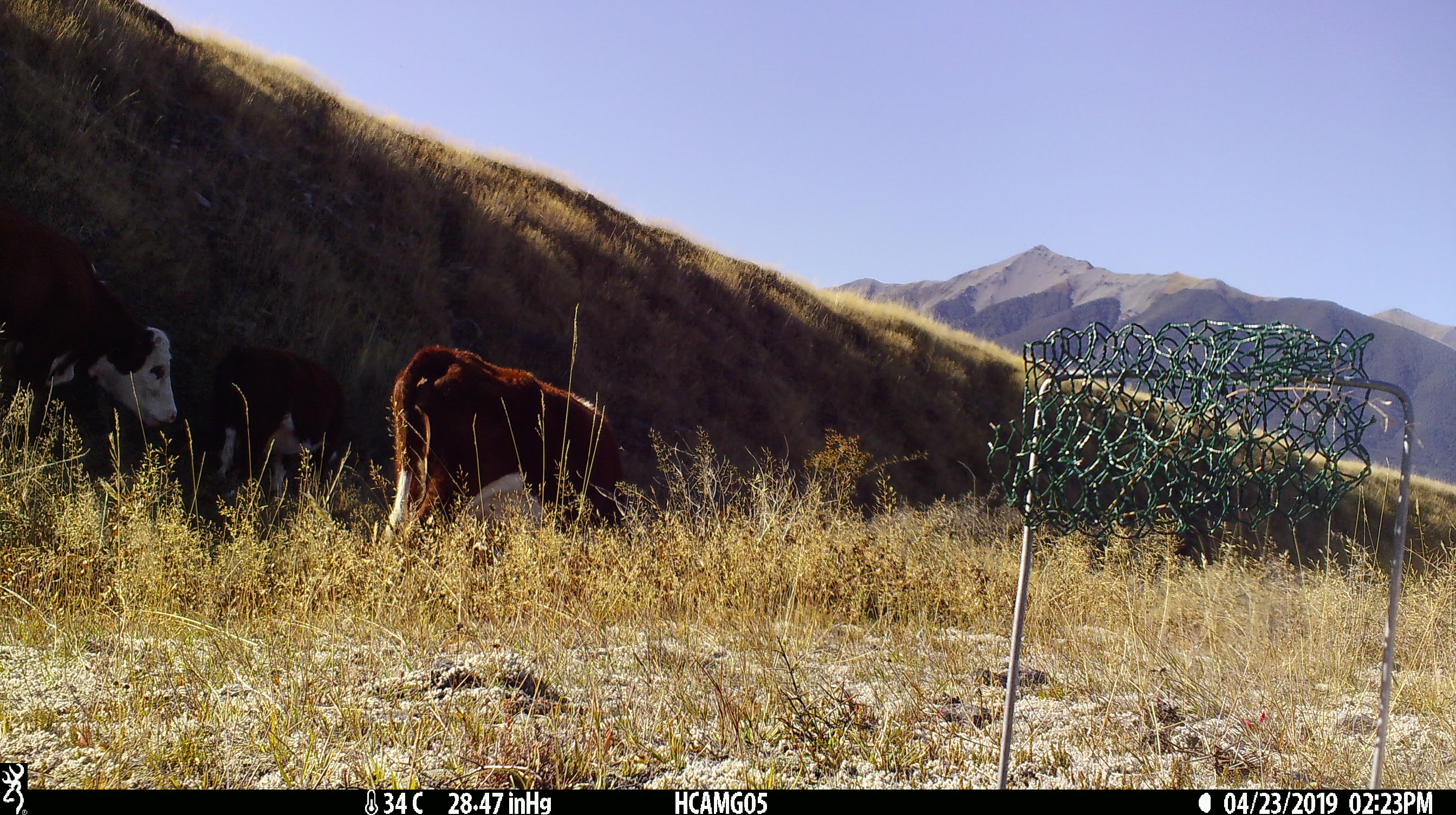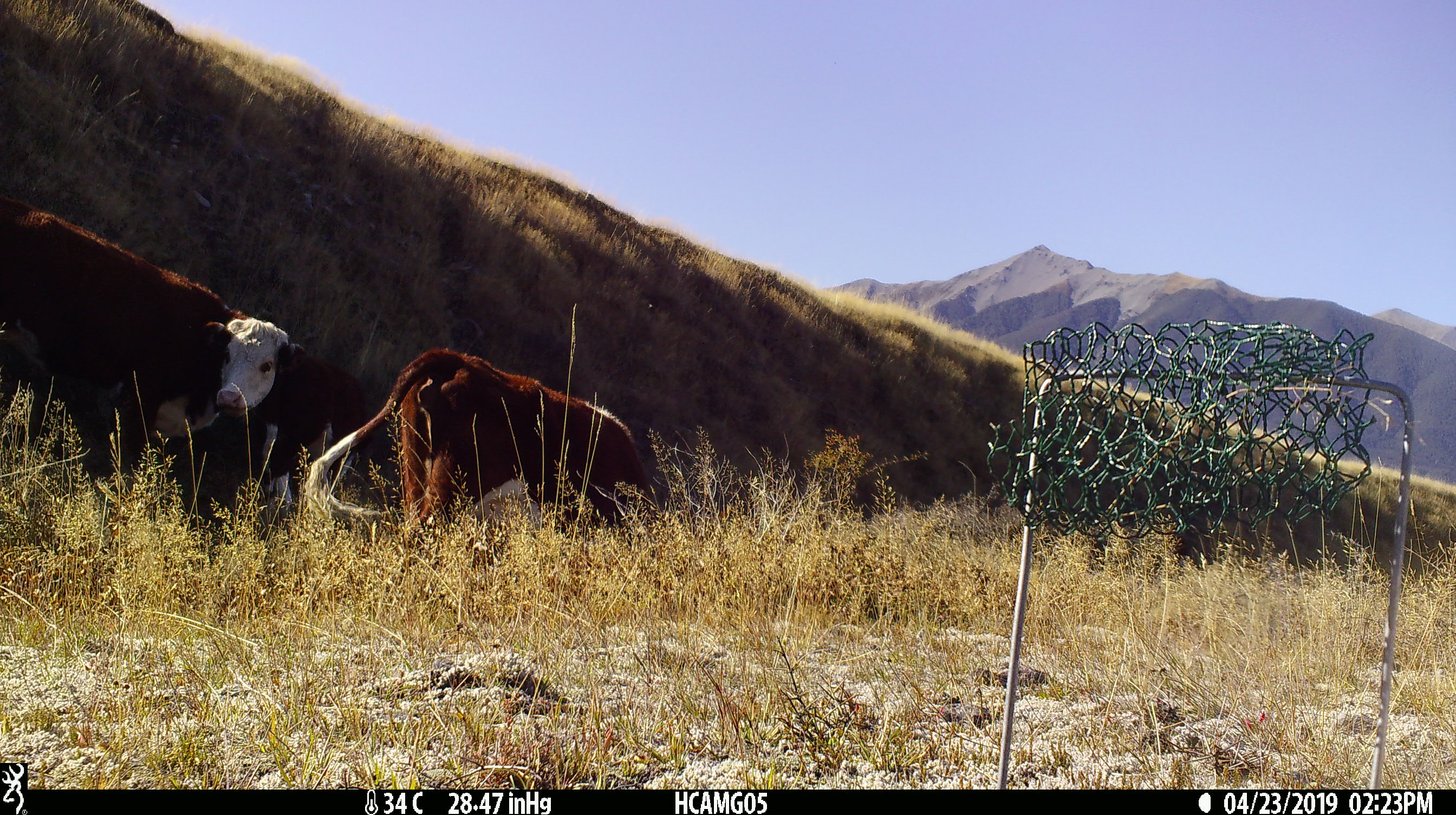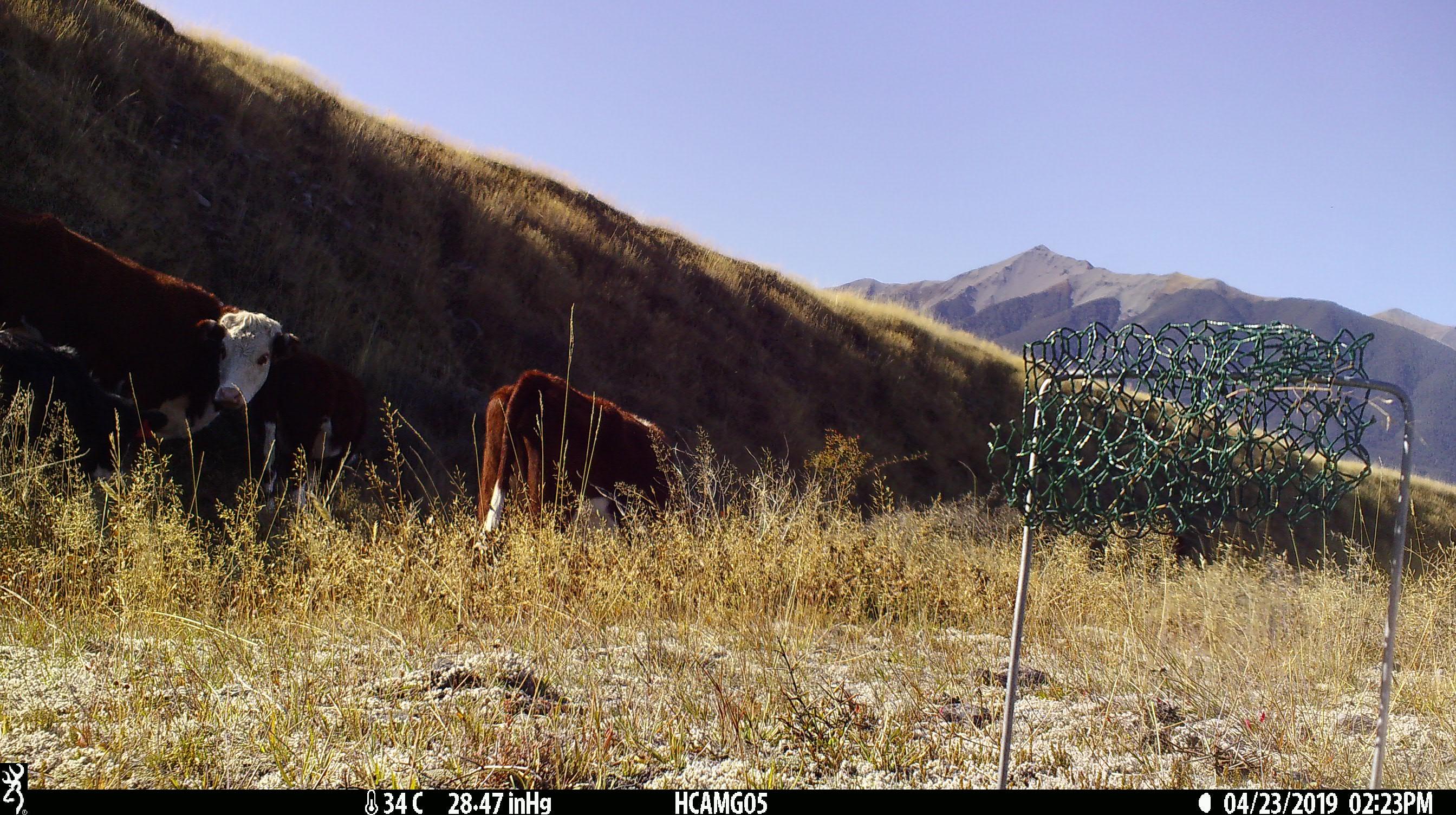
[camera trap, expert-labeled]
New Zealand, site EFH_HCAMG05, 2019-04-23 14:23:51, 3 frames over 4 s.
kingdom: Animalia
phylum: Chordata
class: Mammalia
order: Artiodactyla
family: Bovidae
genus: Bos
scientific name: Bos taurus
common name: domestic cow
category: cow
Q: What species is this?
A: Cow (domestic cow) (Bos taurus).